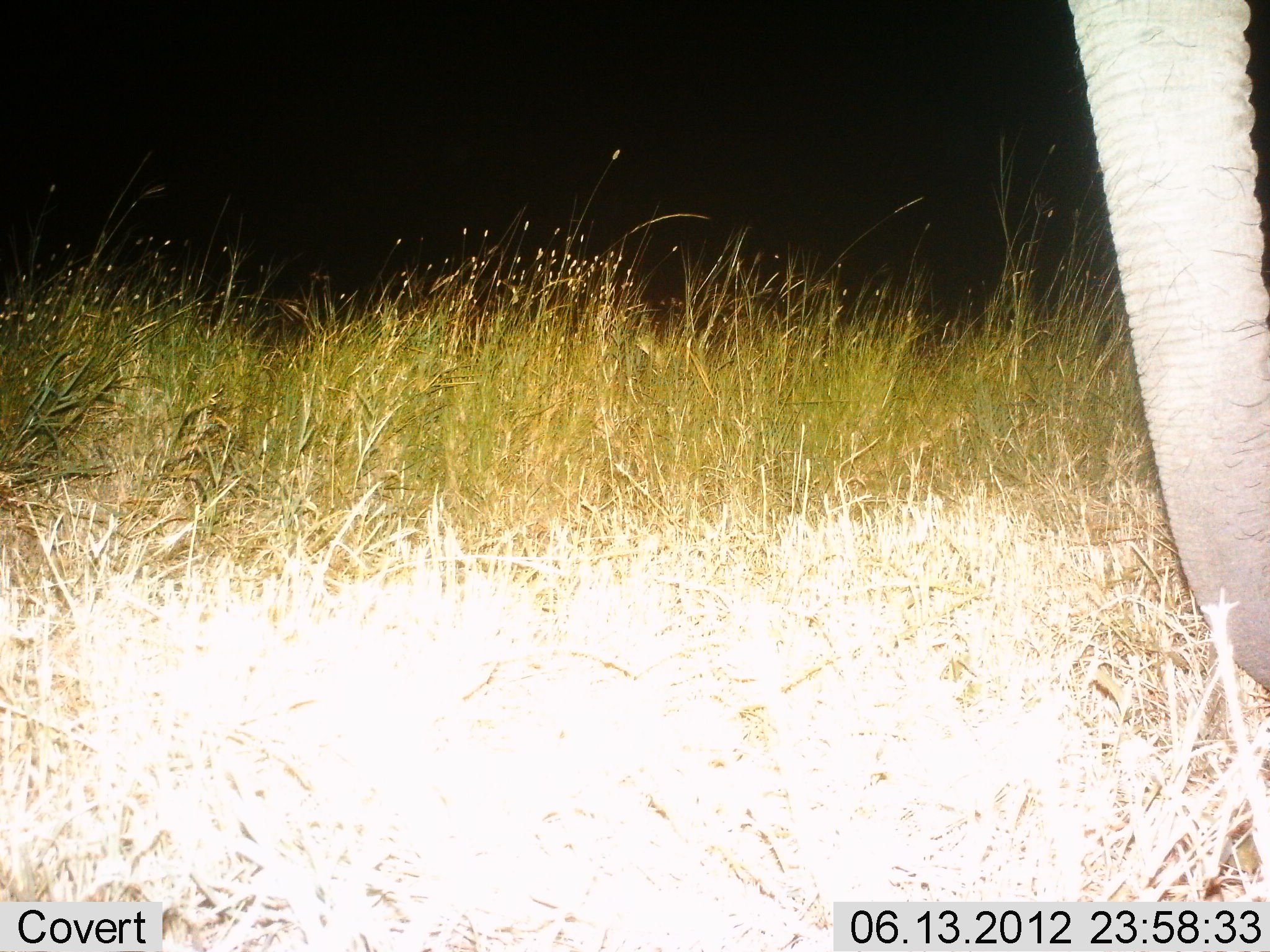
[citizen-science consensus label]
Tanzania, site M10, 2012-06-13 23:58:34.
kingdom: Animalia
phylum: Chordata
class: Mammalia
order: Proboscidea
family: Elephantidae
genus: Loxodonta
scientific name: Loxodonta africana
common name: african bush elephant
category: elephant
Elephant (african bush elephant) (Loxodonta africana), count 1. Behavior (volunteer vote fractions): standing 90%, resting 0%, moving 10%, interacting 0%. Young present (vote fraction): 0%. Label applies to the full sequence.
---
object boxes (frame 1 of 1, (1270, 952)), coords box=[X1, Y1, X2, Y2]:
animal: box=[1065, 0, 1270, 698]